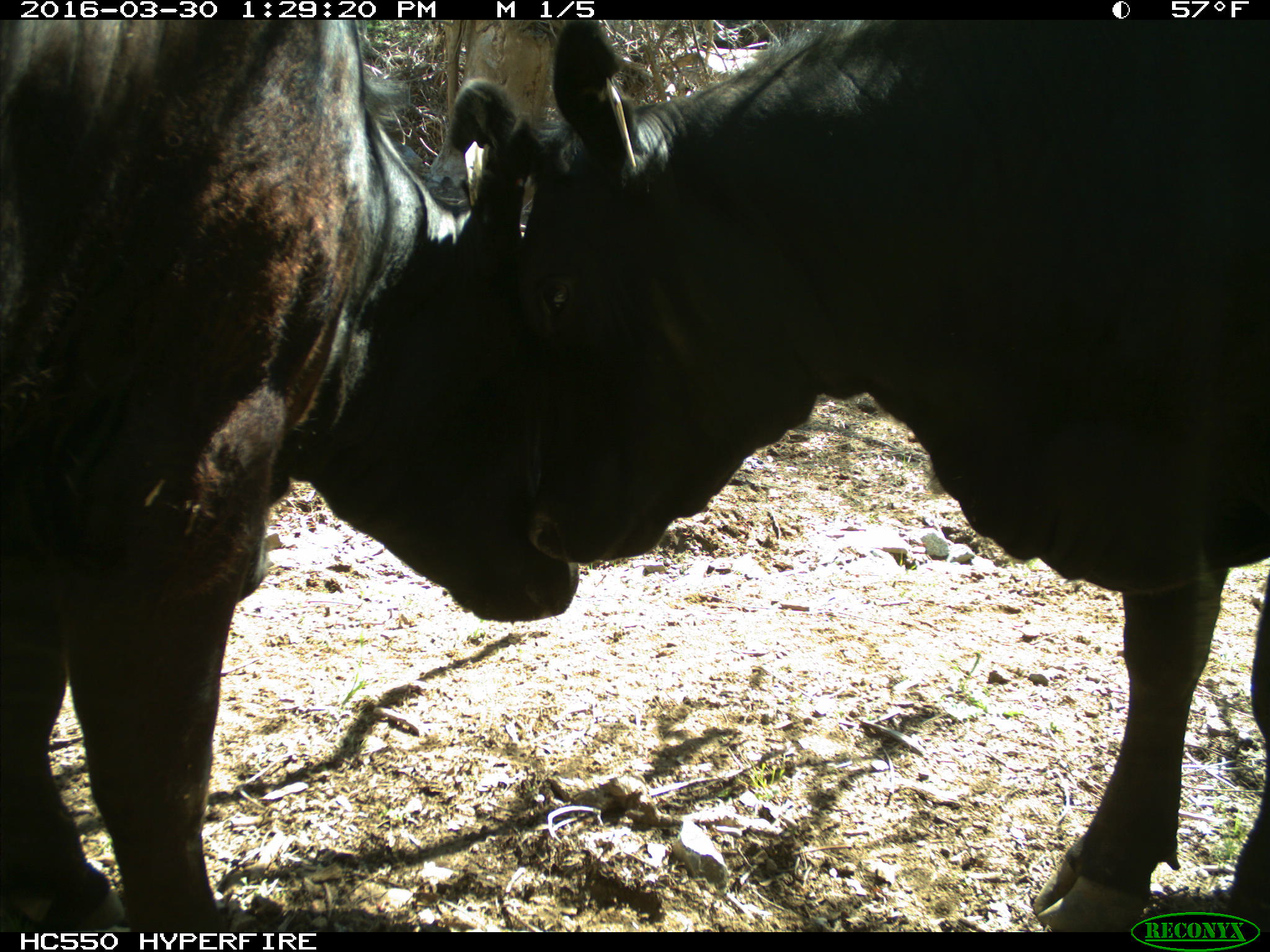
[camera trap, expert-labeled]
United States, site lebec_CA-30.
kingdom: Animalia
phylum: Chordata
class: Mammalia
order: Artiodactyla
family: Bovidae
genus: Bos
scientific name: Bos taurus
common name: domestic cow